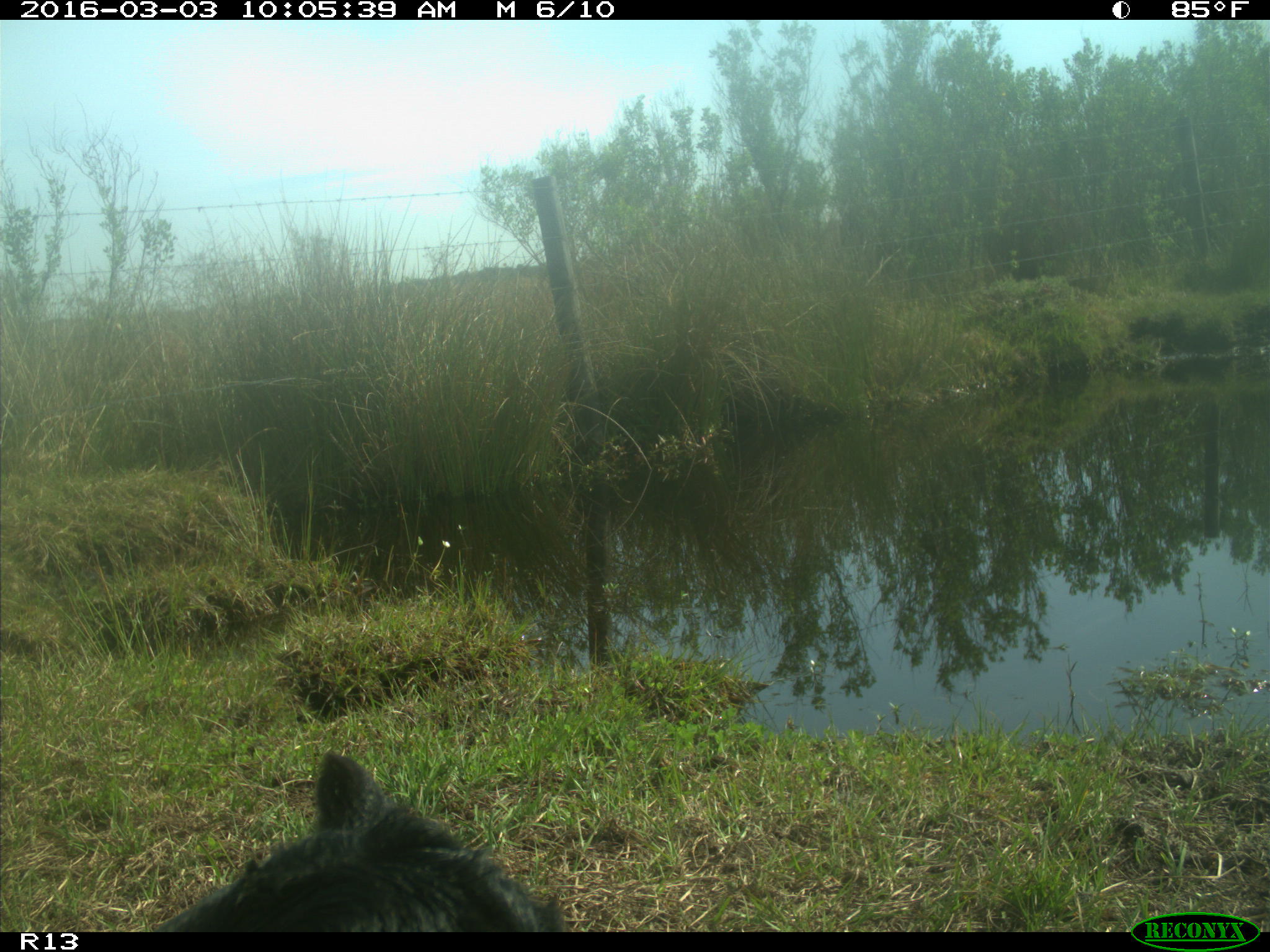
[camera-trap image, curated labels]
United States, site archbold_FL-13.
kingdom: Animalia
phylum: Chordata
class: Mammalia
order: Artiodactyla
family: Bovidae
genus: Bos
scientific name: Bos taurus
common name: domestic cow